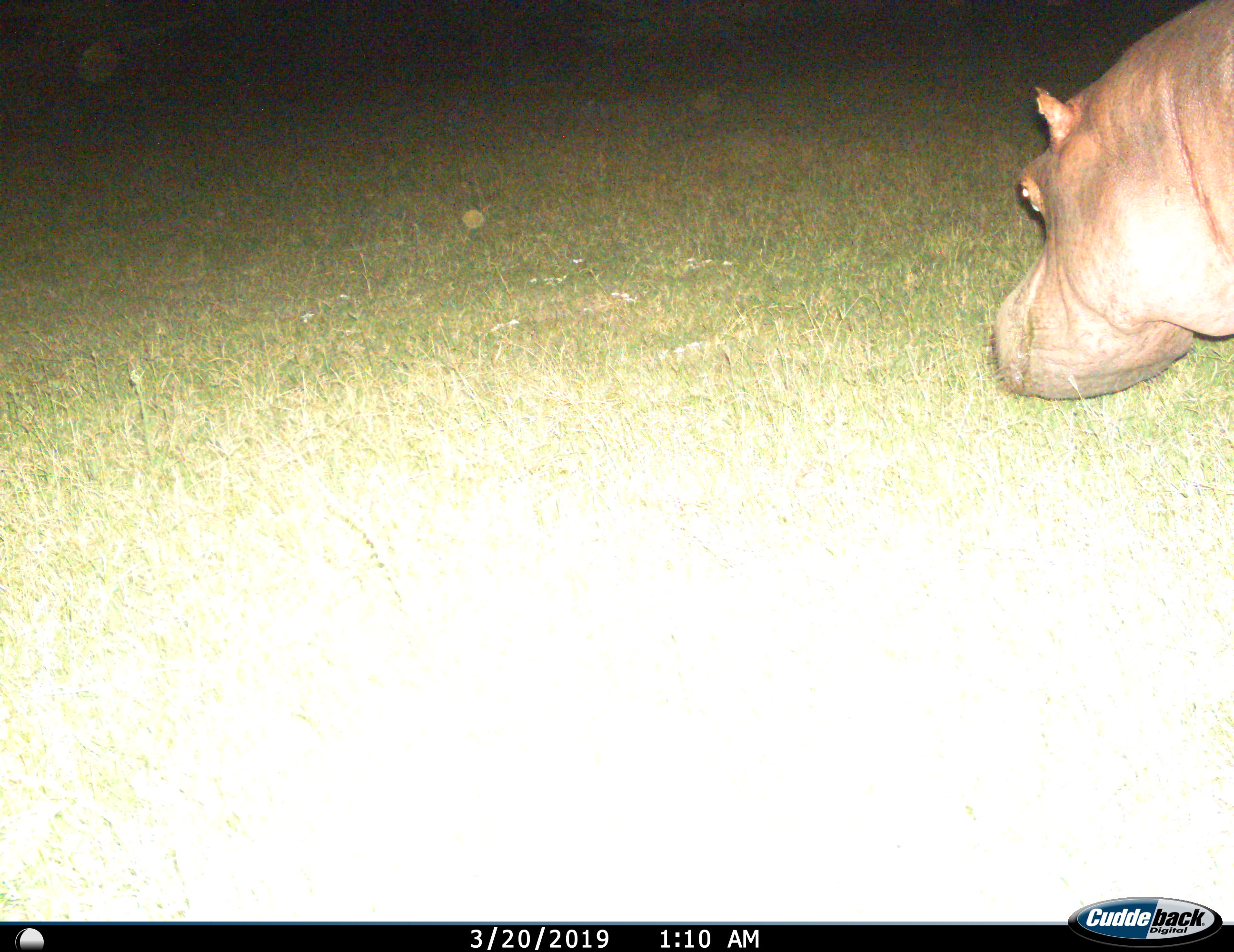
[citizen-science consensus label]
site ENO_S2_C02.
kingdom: Animalia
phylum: Chordata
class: Mammalia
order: Artiodactyla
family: Hippopotamidae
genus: Hippopotamus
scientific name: Hippopotamus amphibius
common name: hippopotamus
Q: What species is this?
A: Hippopotamus (Hippopotamus amphibius).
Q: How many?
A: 1.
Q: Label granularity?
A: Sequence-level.